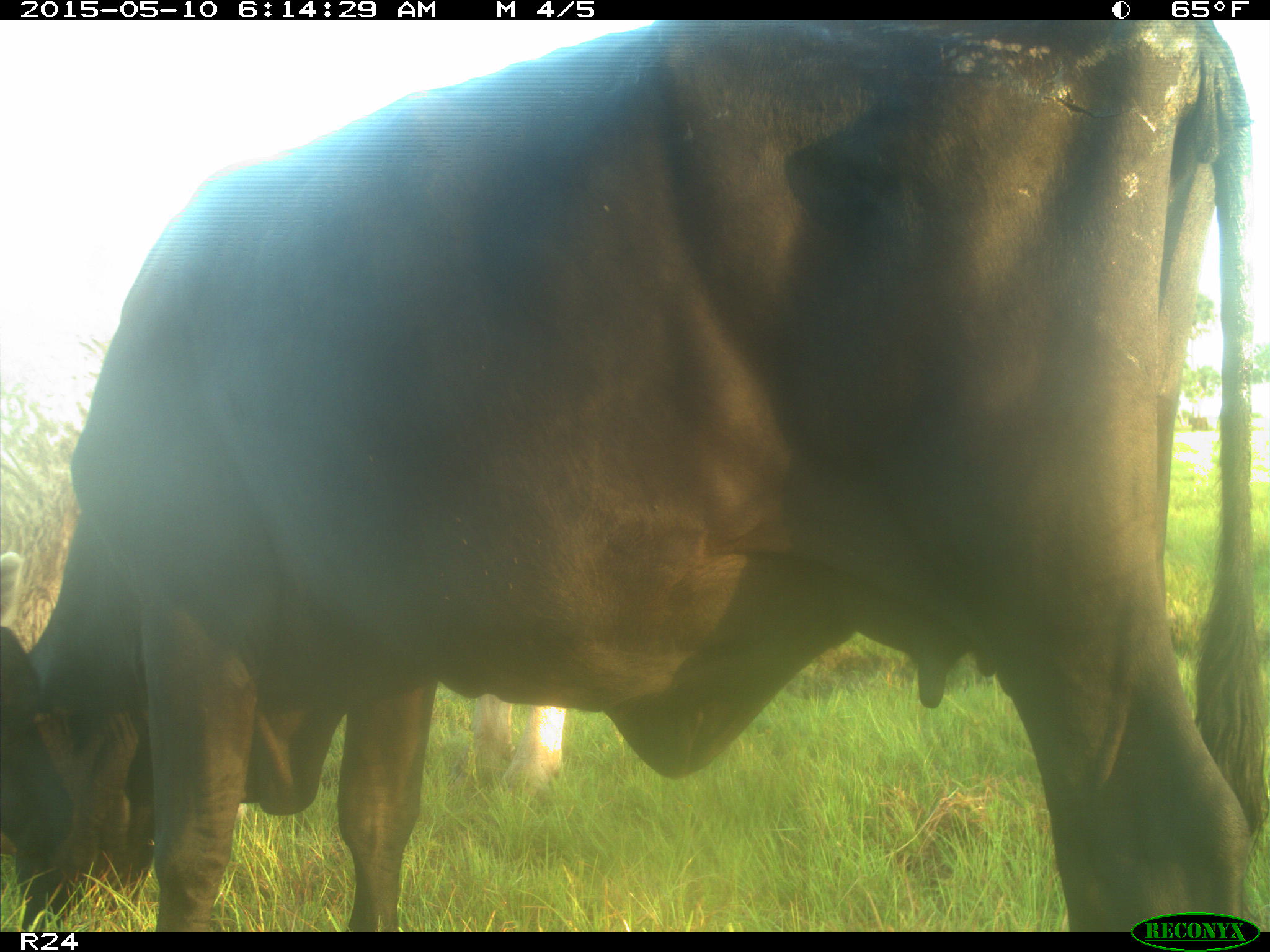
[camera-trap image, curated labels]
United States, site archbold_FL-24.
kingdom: Animalia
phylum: Chordata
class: Mammalia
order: Artiodactyla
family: Bovidae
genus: Bos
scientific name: Bos taurus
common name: domestic cow